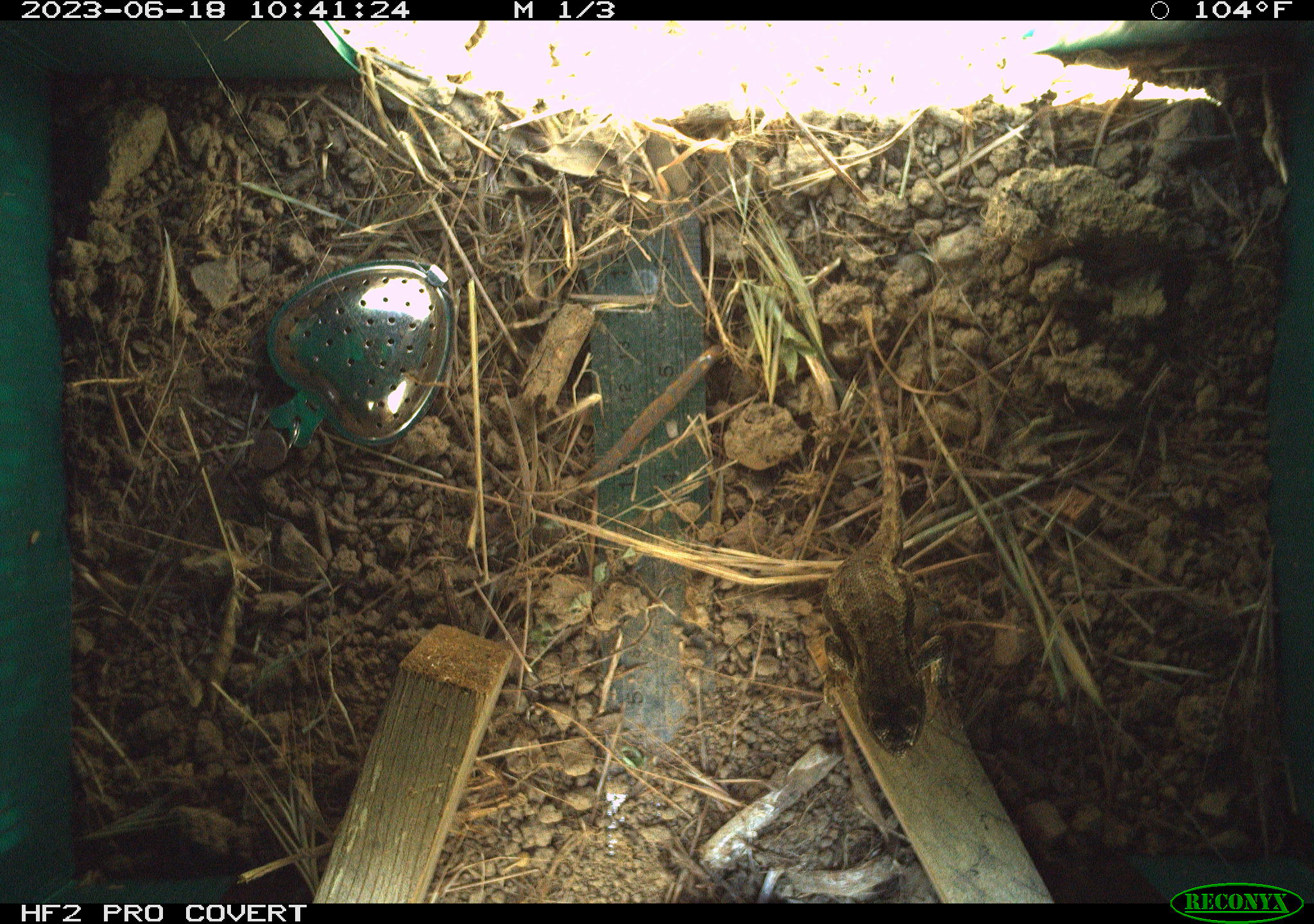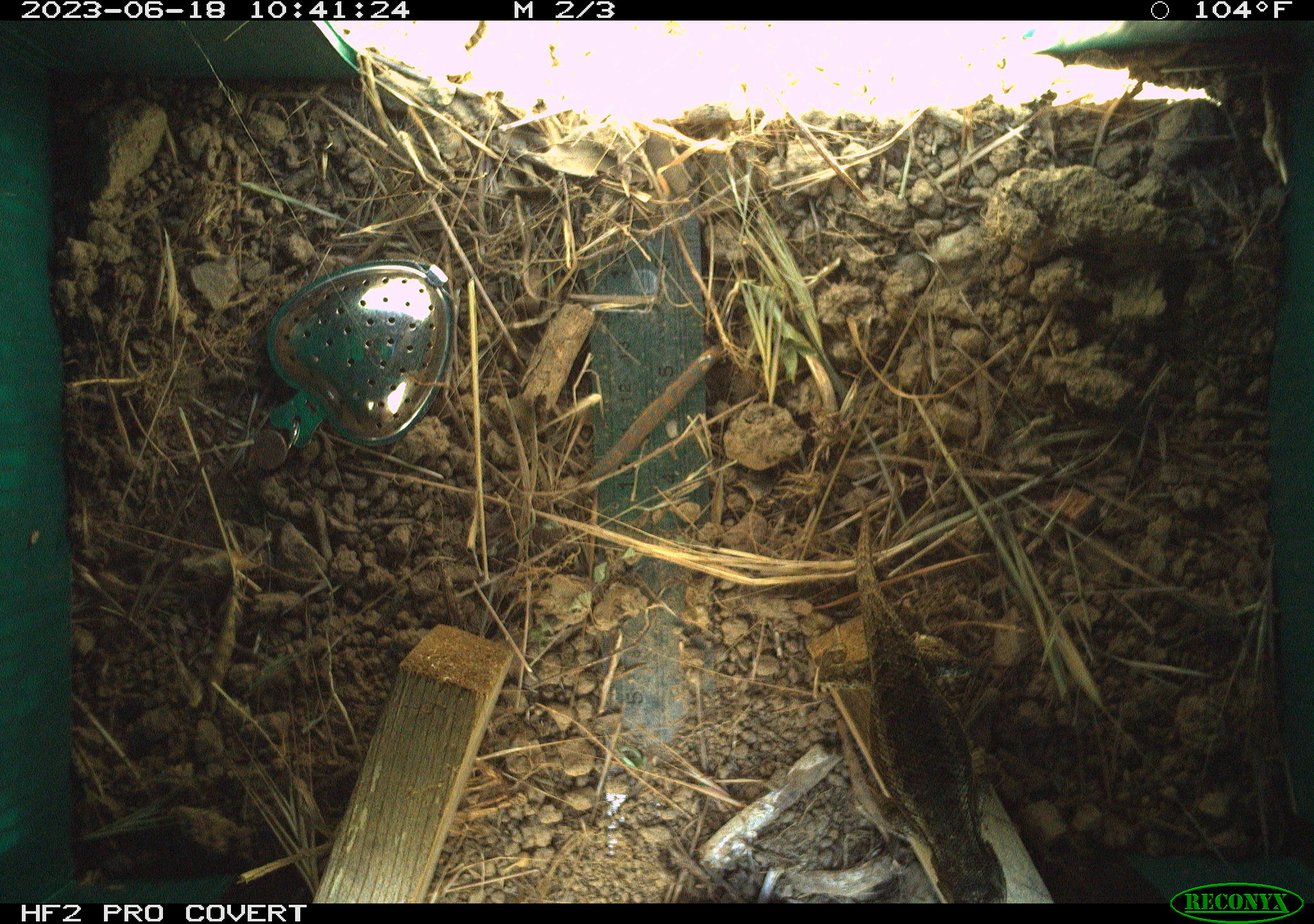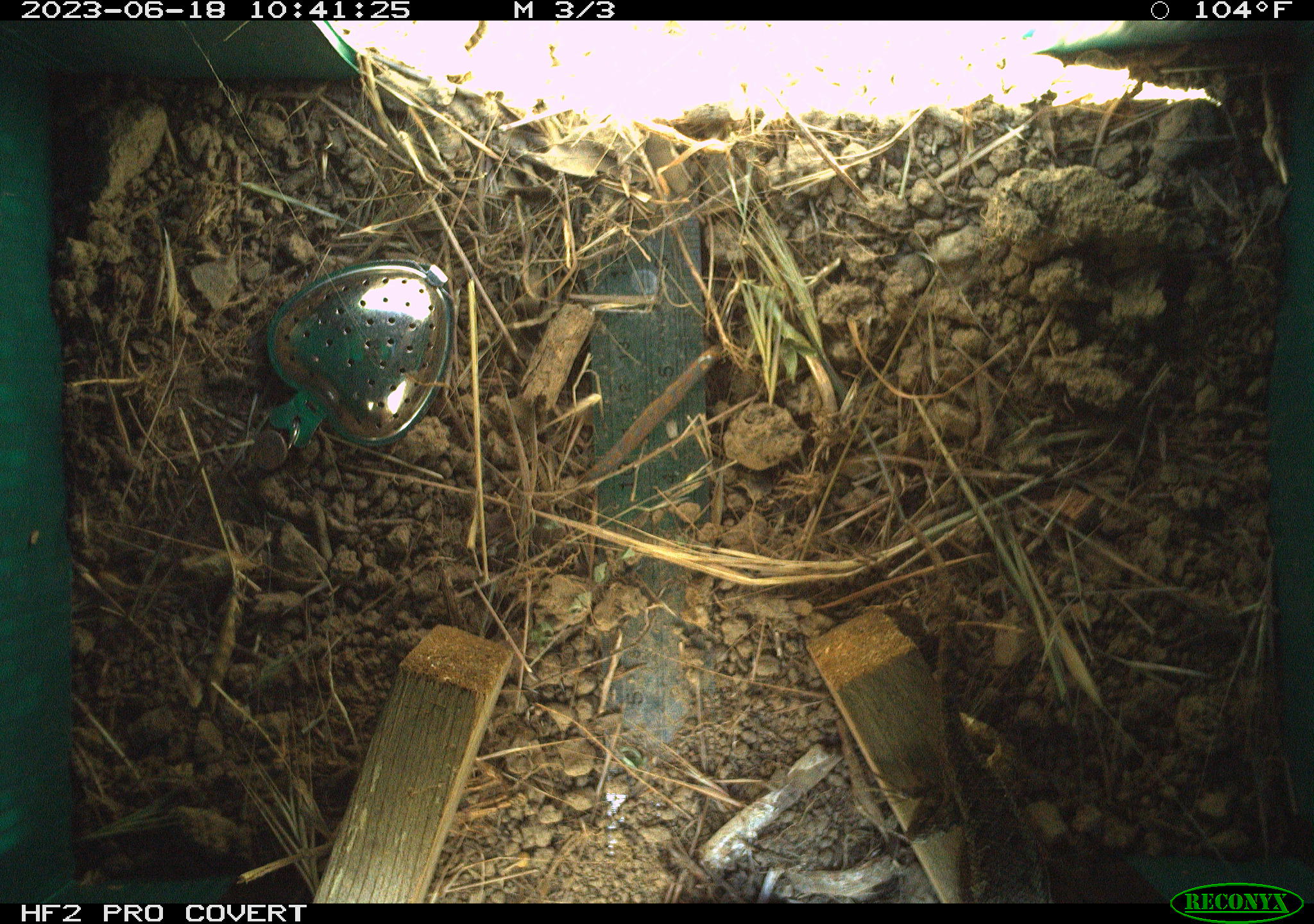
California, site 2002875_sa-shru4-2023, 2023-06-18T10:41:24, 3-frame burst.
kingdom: Animalia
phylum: Chordata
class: Reptilia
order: Squamata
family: Phrynosomatidae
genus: Sceloporus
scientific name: Sceloporus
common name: spiny lizards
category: sceloporus species